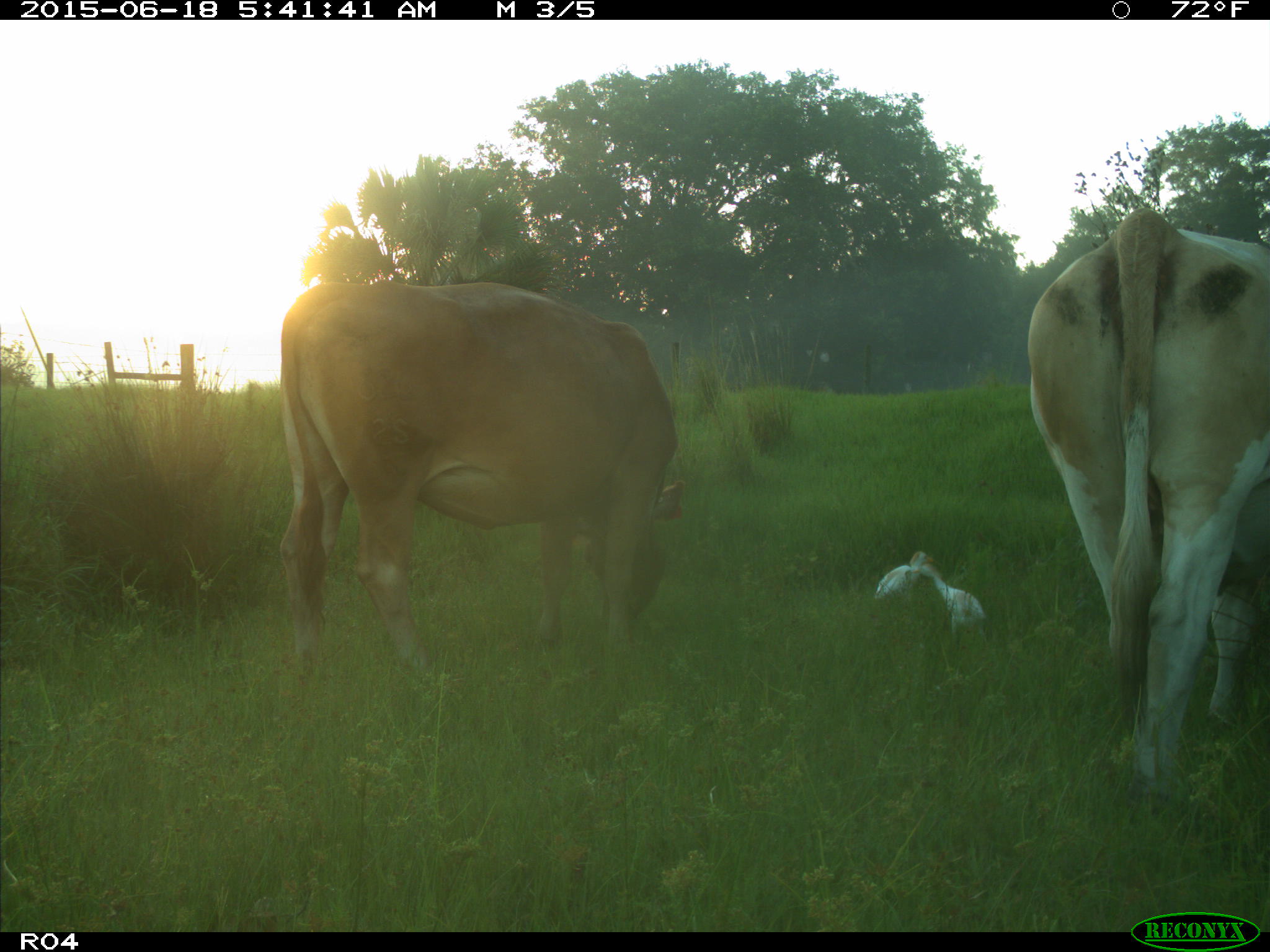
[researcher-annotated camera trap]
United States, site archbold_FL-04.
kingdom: Animalia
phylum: Chordata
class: Mammalia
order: Artiodactyla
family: Bovidae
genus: Bos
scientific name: Bos taurus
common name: domestic cow